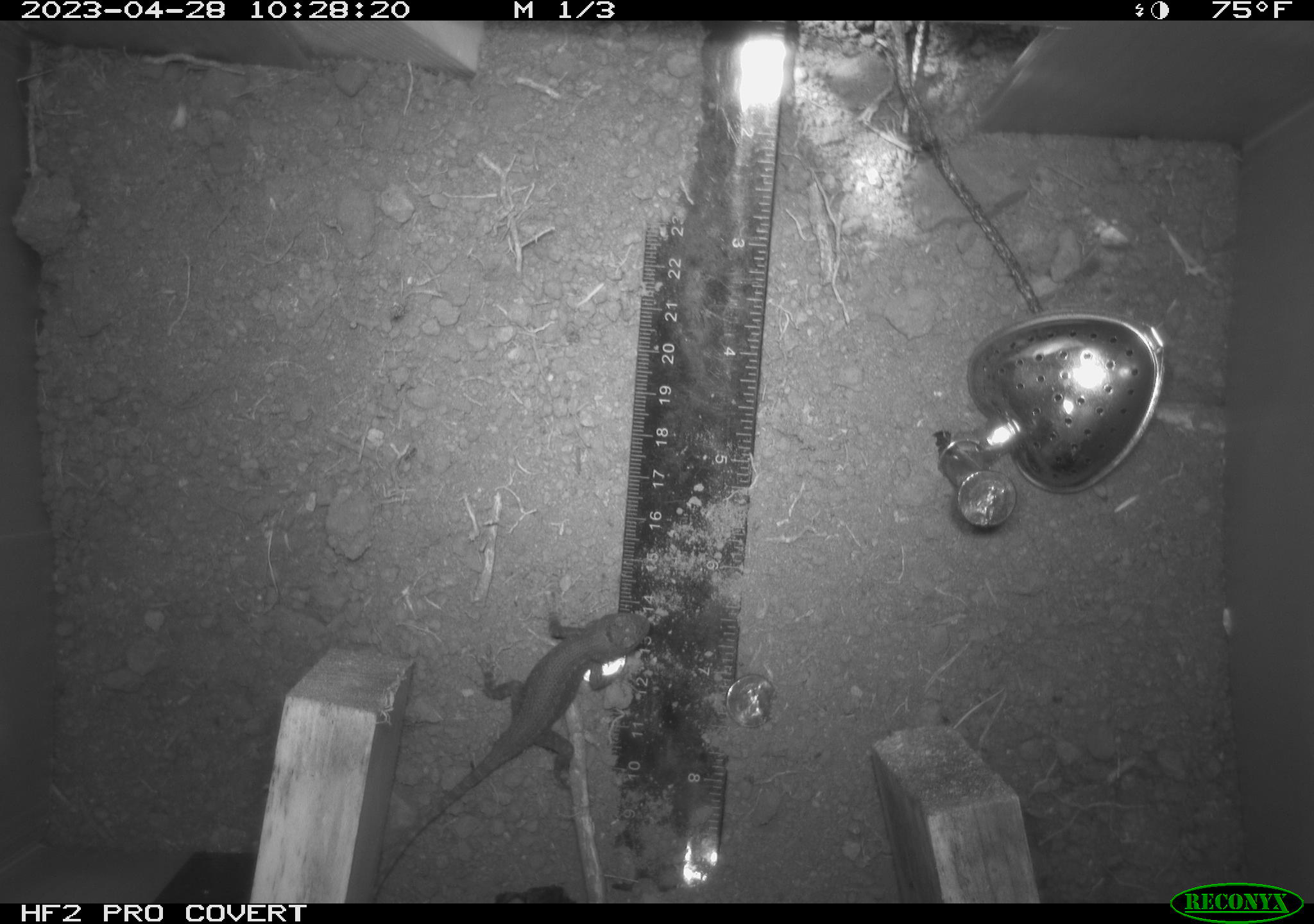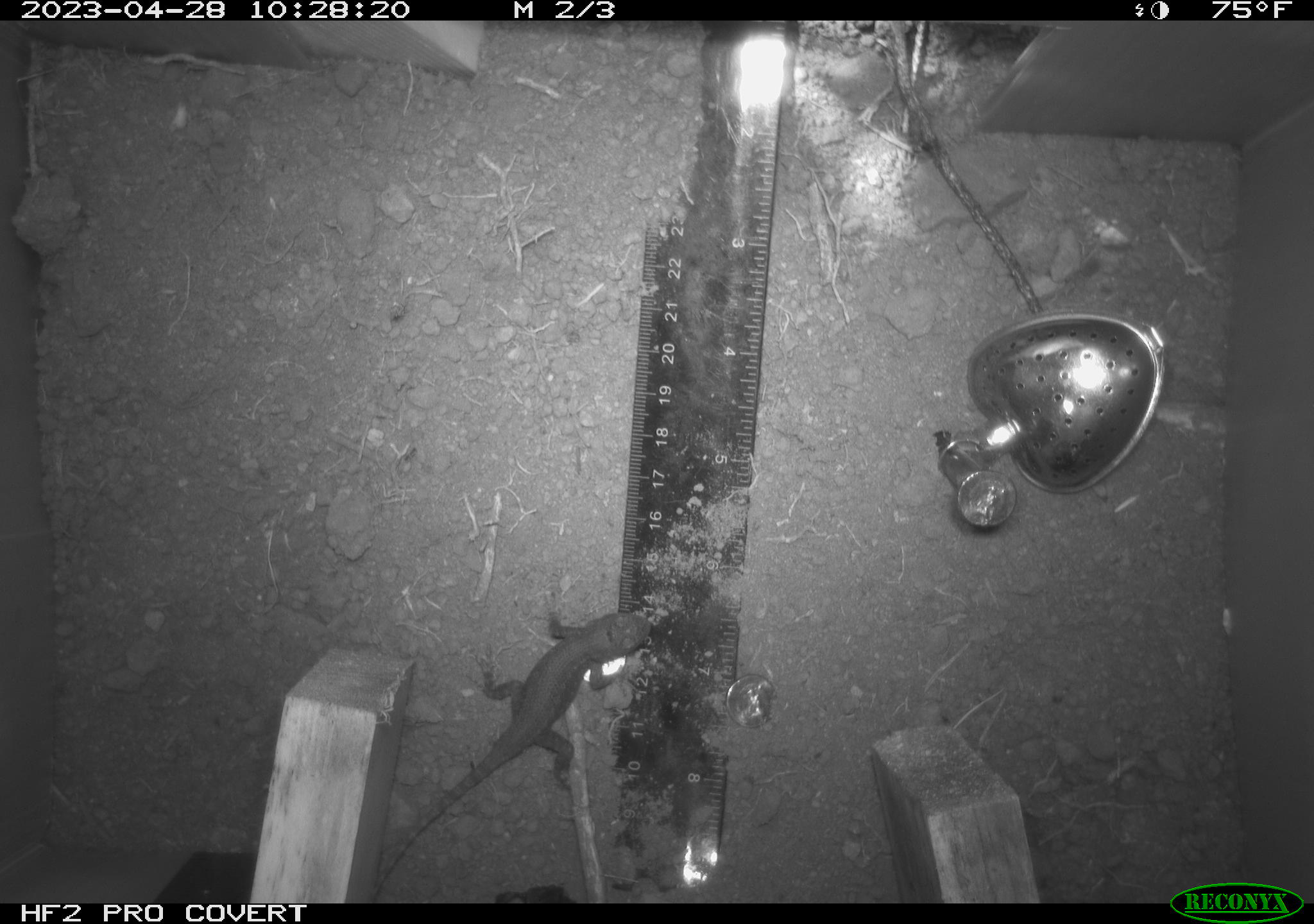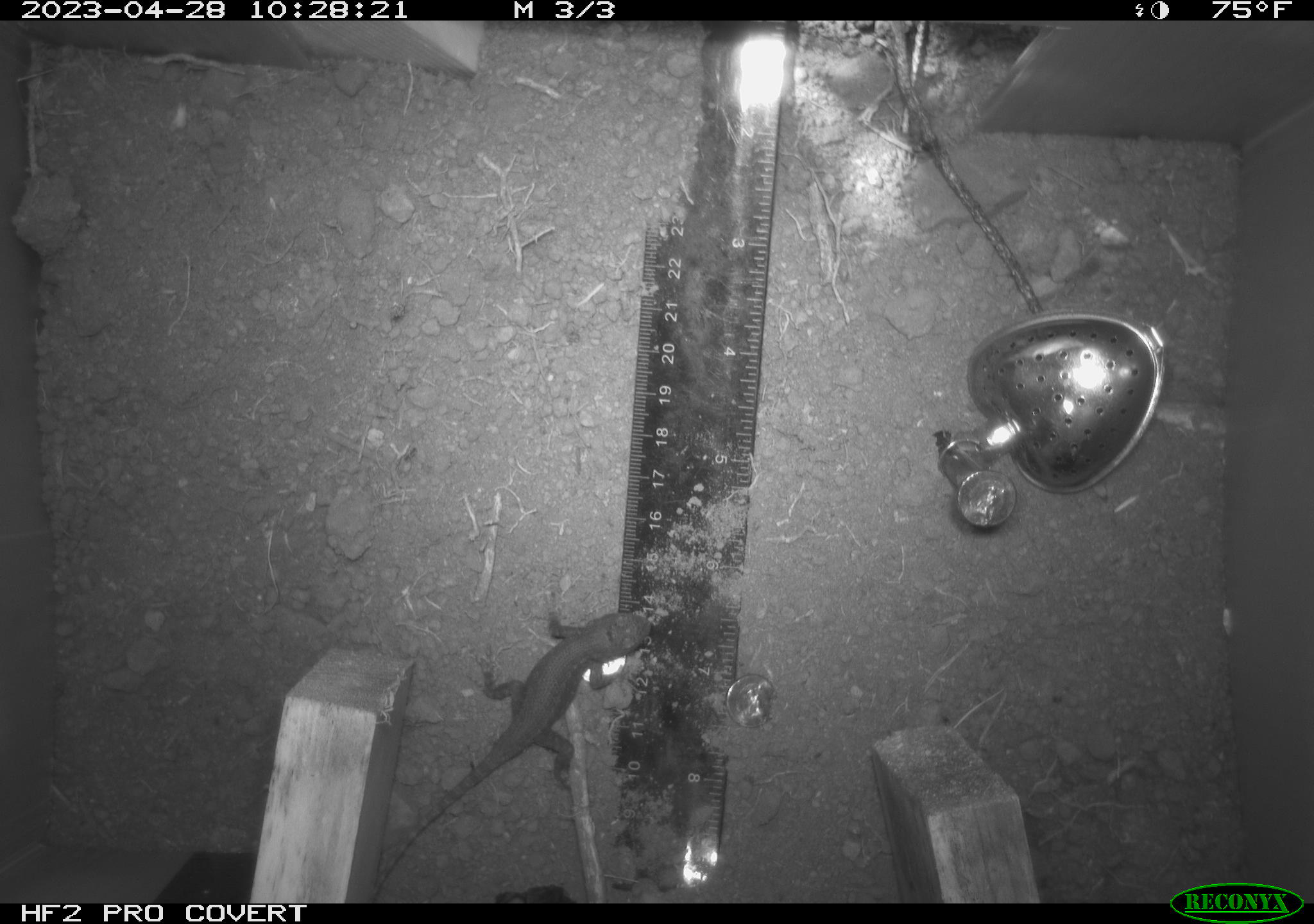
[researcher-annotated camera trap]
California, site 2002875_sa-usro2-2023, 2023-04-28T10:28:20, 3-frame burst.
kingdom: Animalia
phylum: Chordata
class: Reptilia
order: Squamata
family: Phrynosomatidae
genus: Sceloporus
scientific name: Sceloporus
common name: spiny lizards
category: sceloporus species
Sceloporus species (spiny lizards) (Sceloporus).